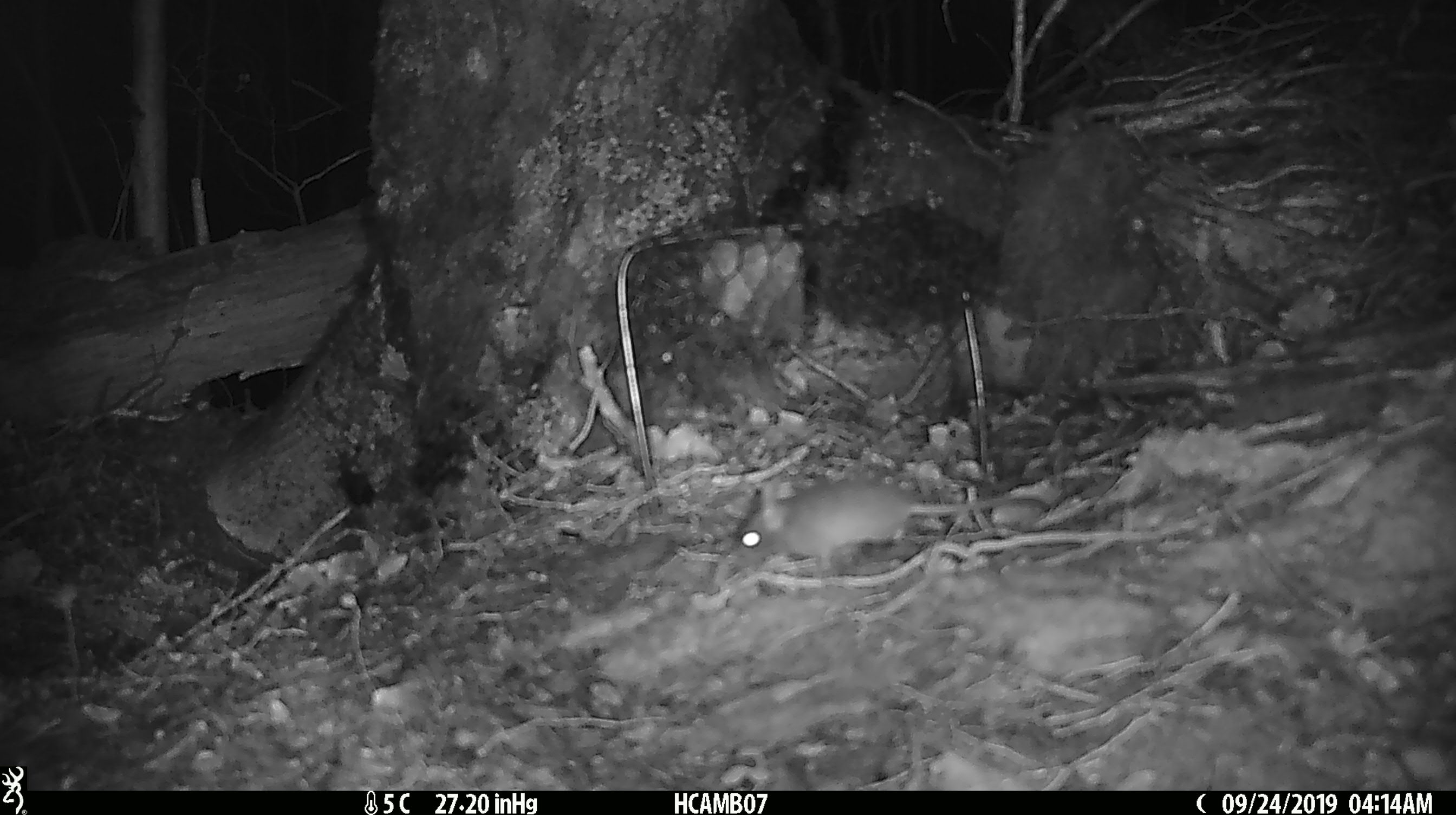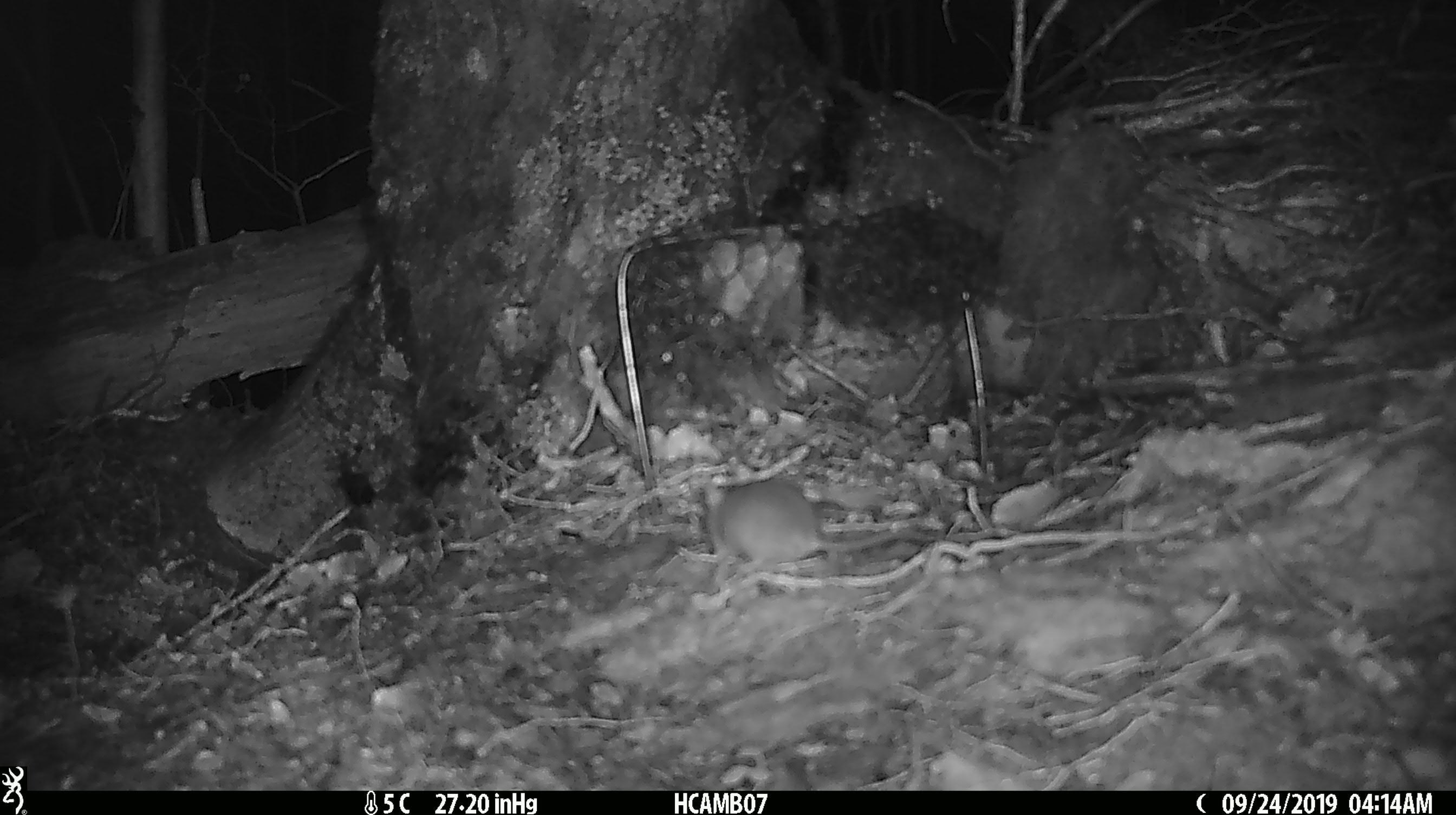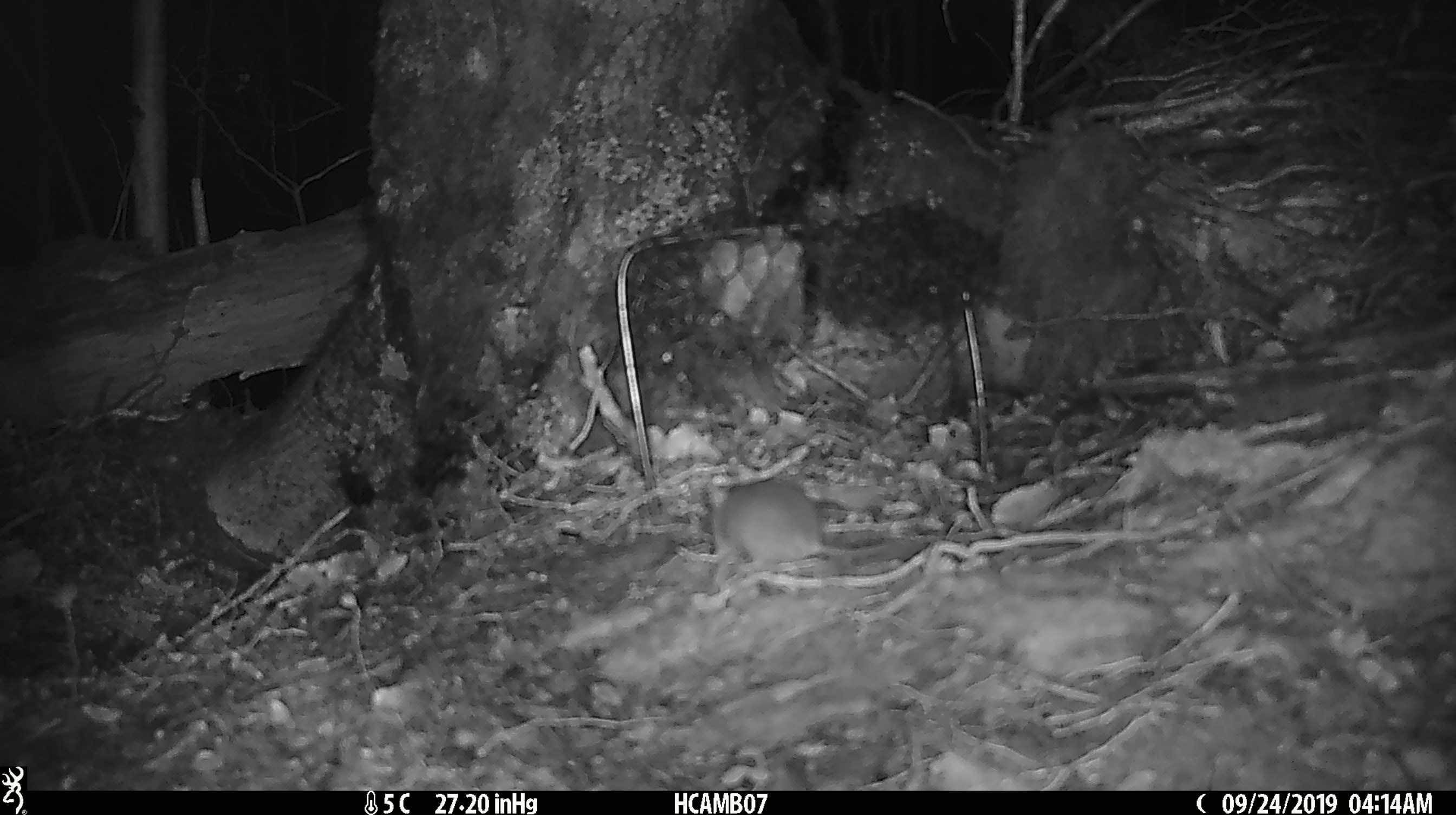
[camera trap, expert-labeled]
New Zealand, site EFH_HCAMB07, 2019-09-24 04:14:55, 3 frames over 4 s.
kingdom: Animalia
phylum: Chordata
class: Mammalia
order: Rodentia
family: Muridae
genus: Mus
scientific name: Mus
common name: mouse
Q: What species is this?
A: Mouse (Mus).